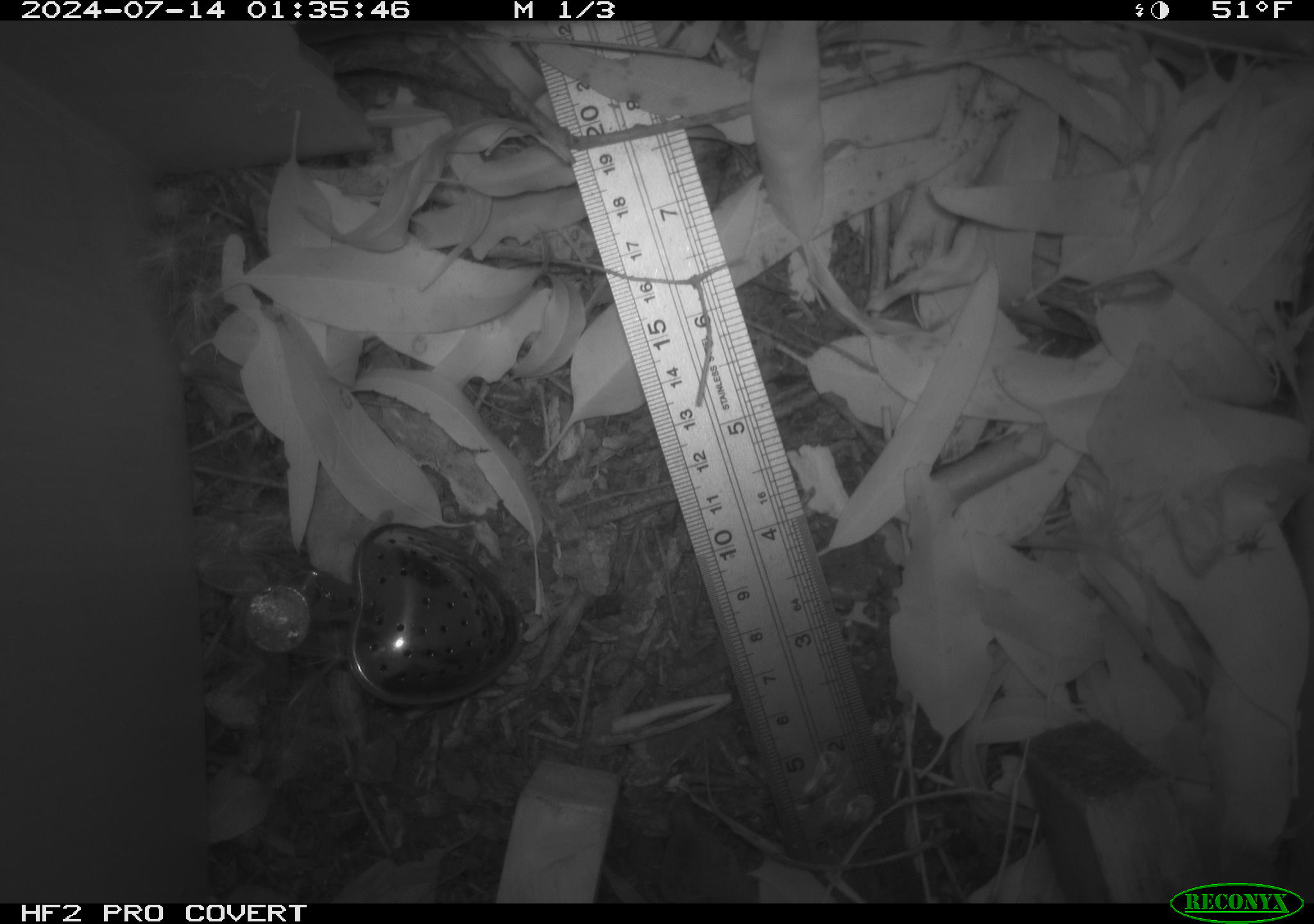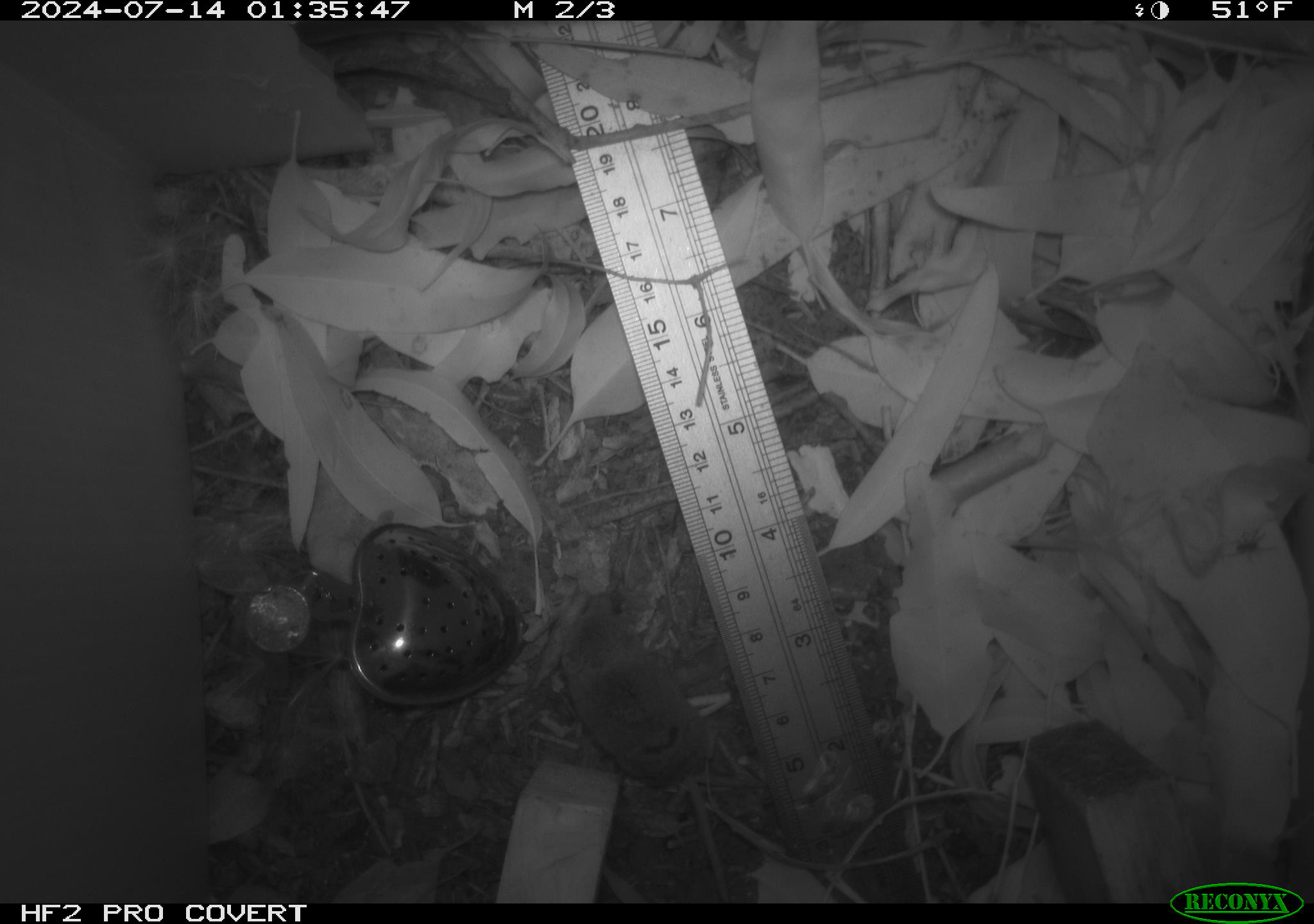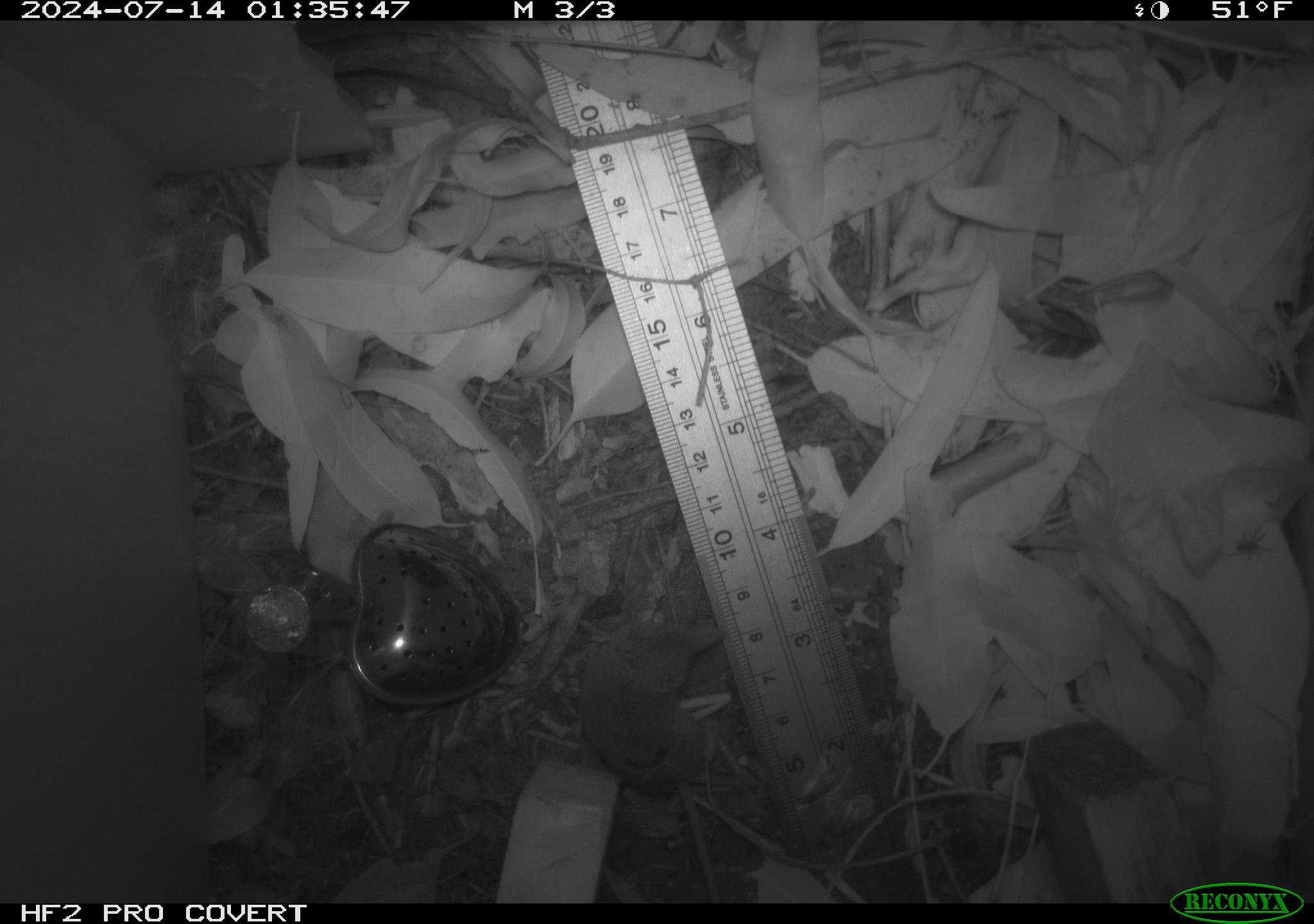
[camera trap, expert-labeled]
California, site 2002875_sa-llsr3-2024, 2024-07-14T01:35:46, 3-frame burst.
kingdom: Animalia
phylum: Chordata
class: Mammalia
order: Eulipotyphla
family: Soricidae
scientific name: Soricidae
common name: shrews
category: soricidae family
Soricidae family (shrews) (Soricidae).